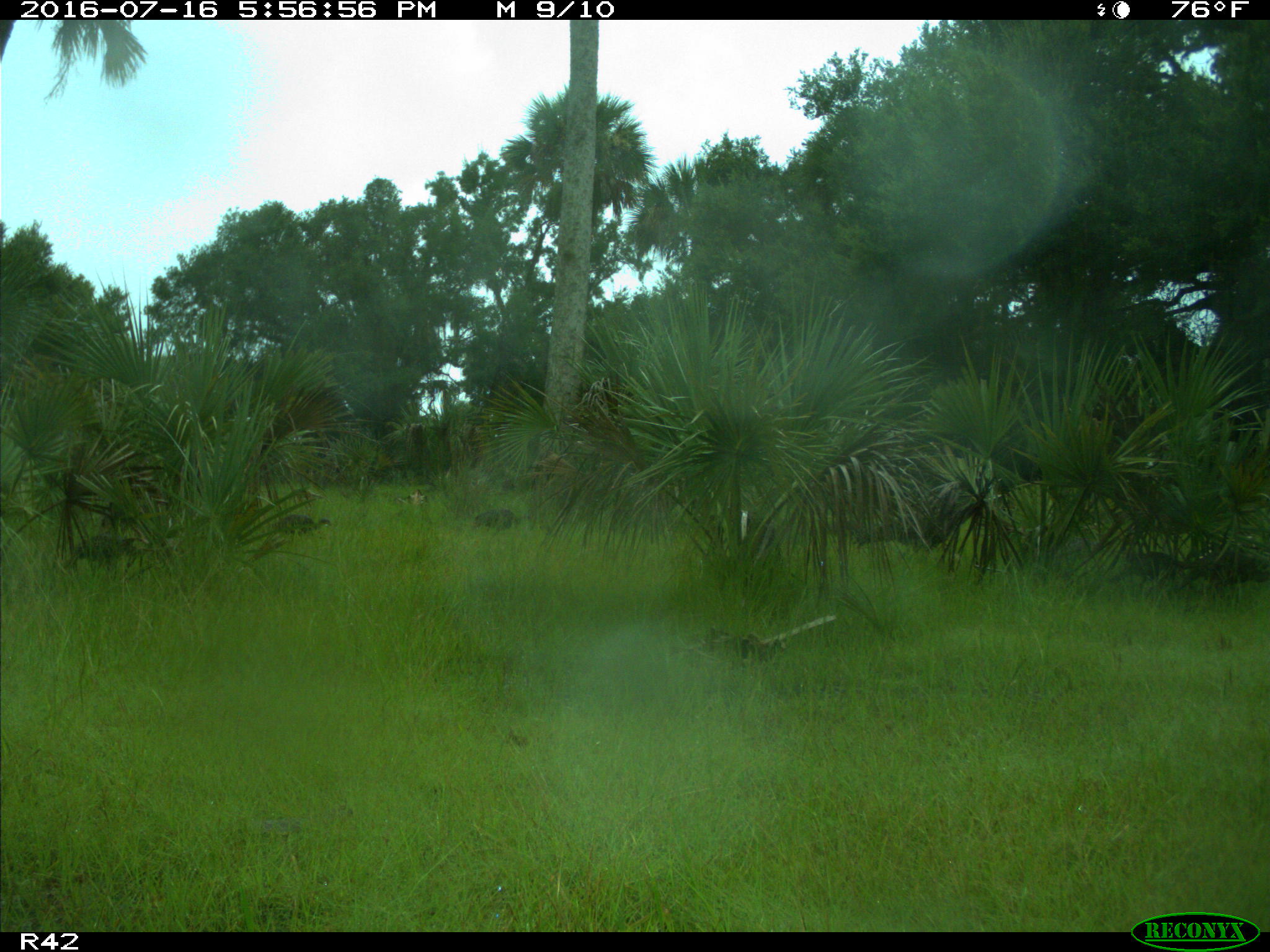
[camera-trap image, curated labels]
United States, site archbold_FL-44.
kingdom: Animalia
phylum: Chordata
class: Aves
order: Galliformes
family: Phasianidae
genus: Meleagris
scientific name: Meleagris gallopavo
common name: wild turkey